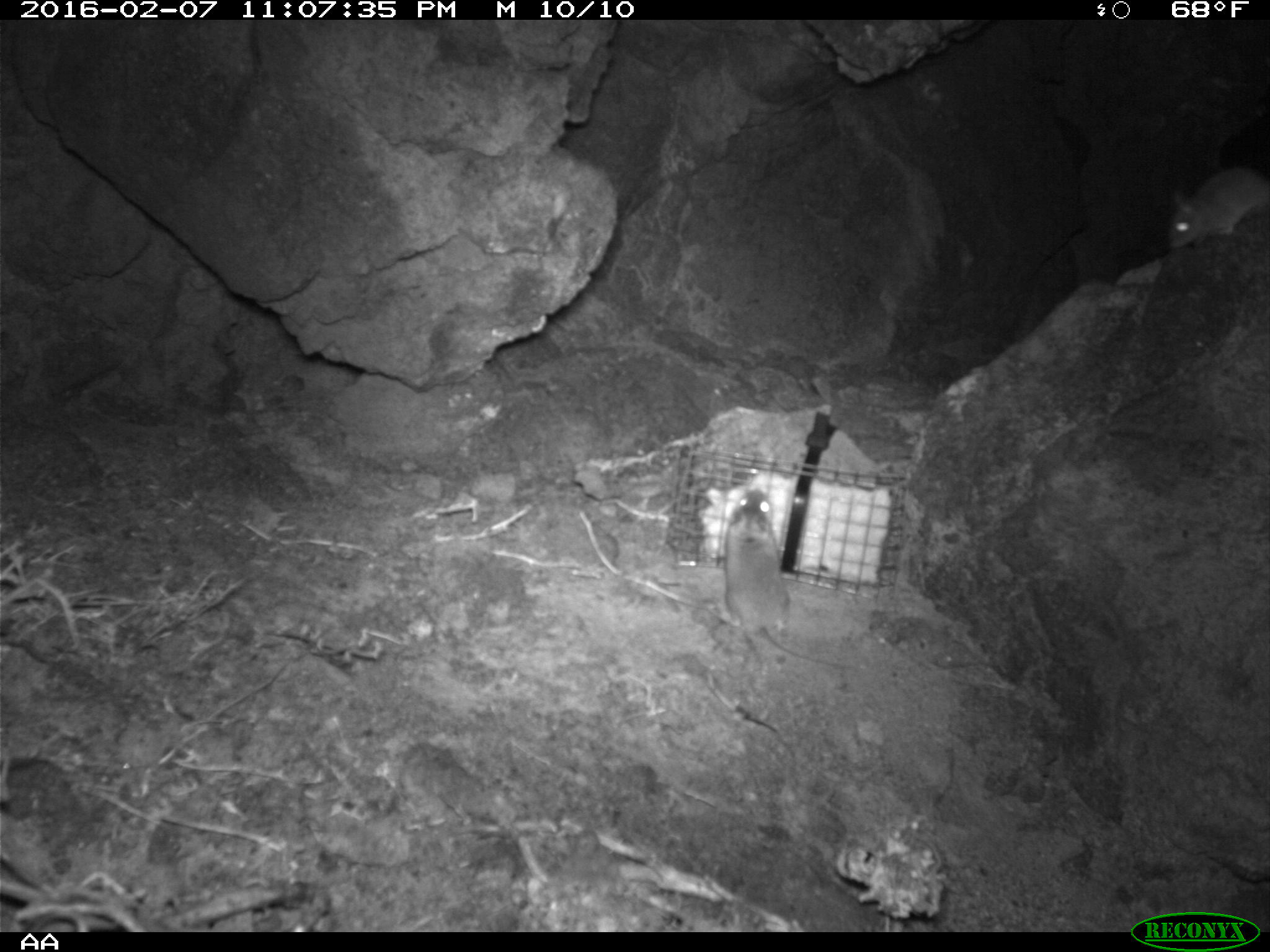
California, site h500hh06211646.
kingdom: Animalia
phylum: Chordata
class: Mammalia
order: Rodentia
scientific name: Rodentia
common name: rodent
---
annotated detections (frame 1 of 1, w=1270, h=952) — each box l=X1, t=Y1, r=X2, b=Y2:
rodent: l=702, t=487, r=876, b=676; l=1168, t=165, r=1269, b=250